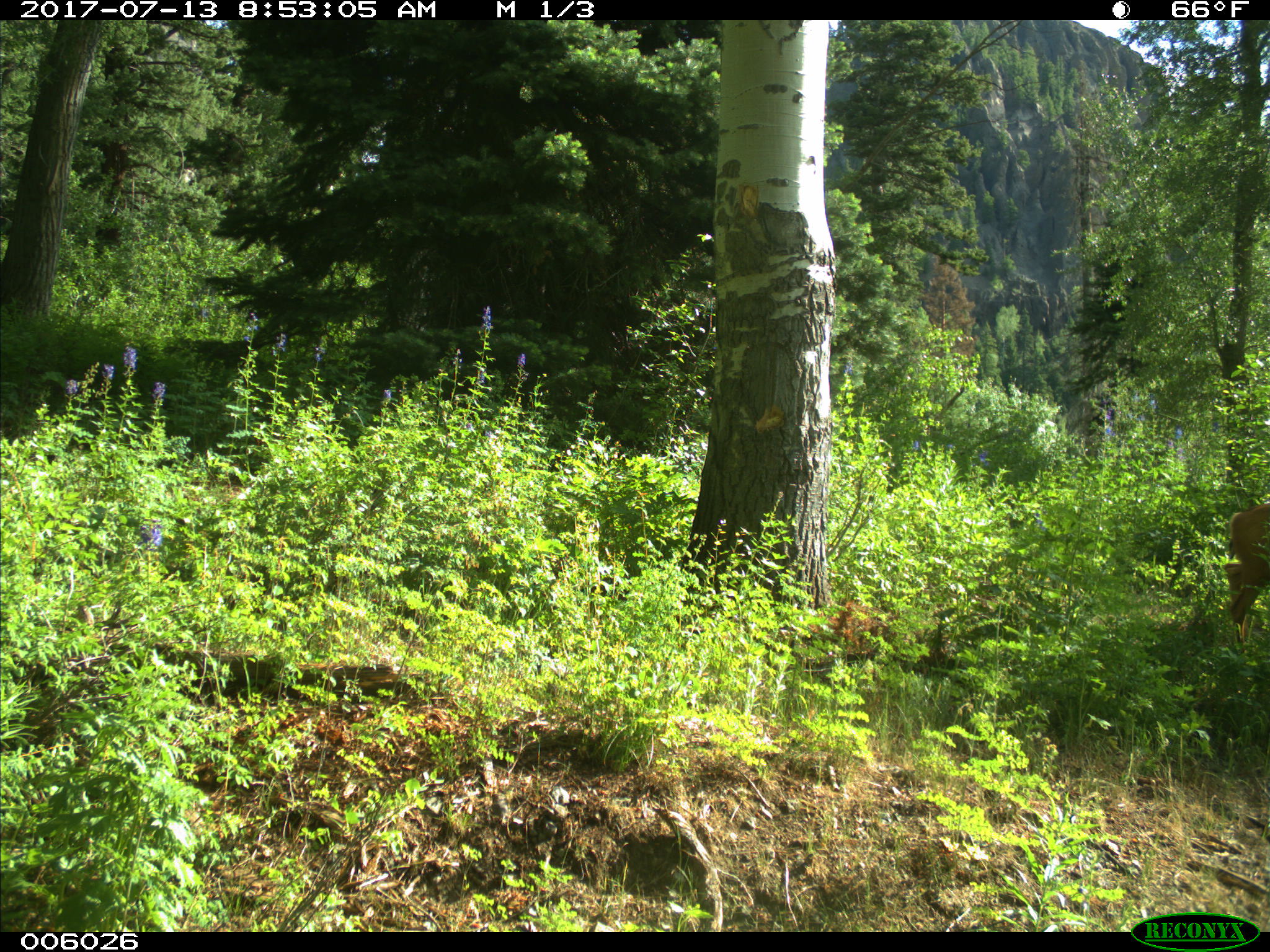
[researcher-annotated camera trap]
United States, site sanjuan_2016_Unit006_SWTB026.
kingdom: Animalia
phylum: Chordata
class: Mammalia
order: Artiodactyla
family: Cervidae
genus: Odocoileus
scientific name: Odocoileus hemionus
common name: mule deer